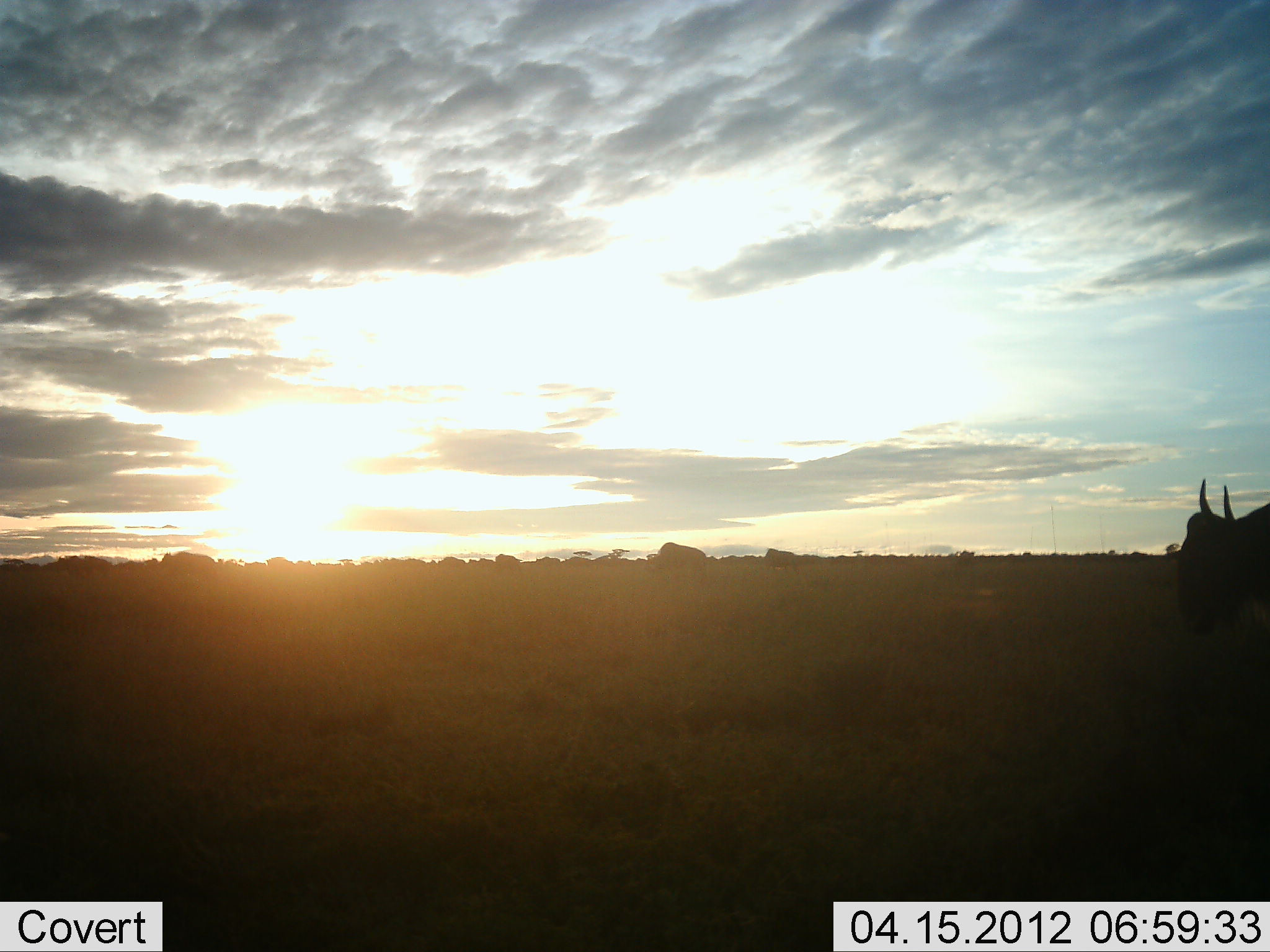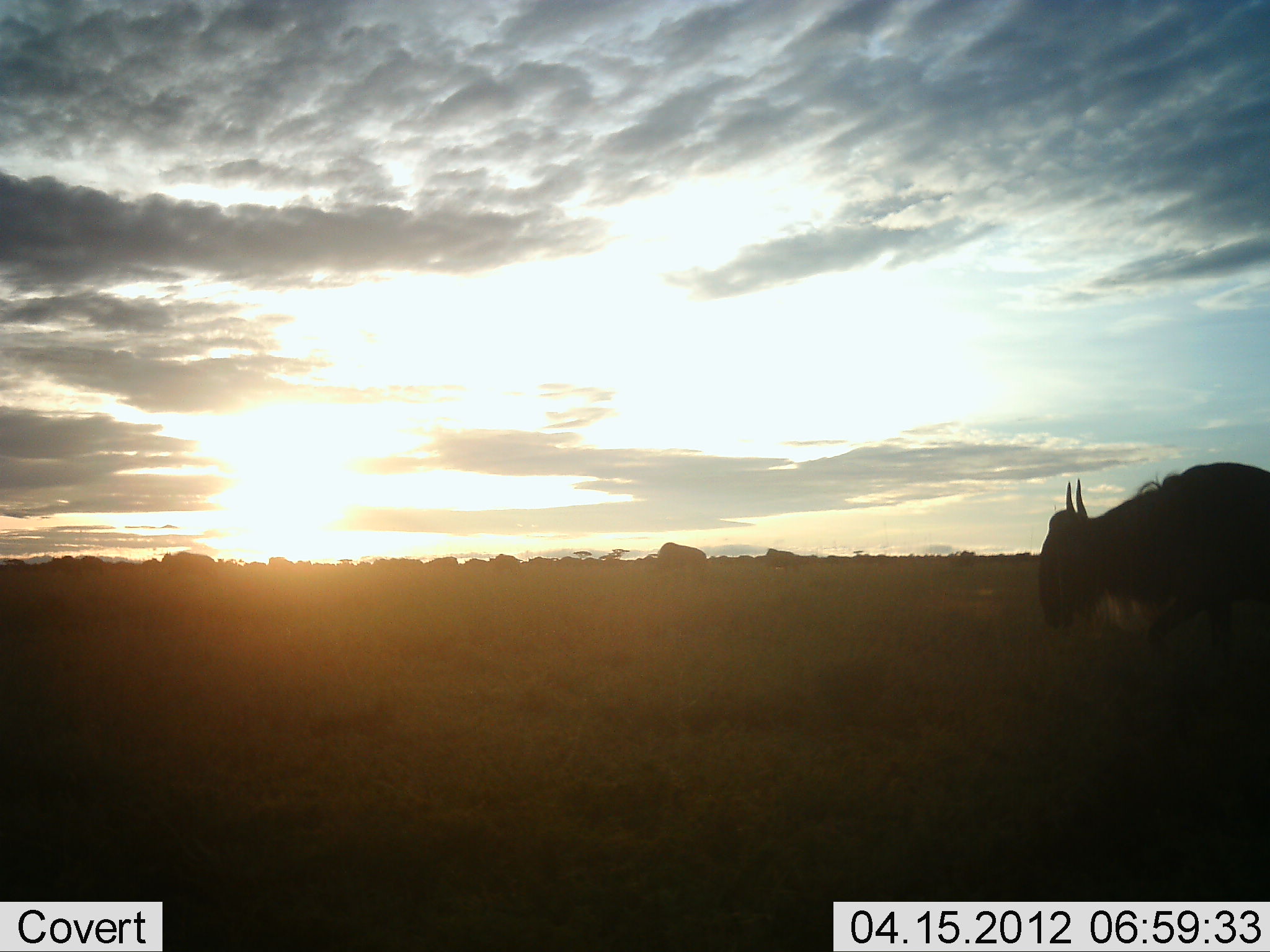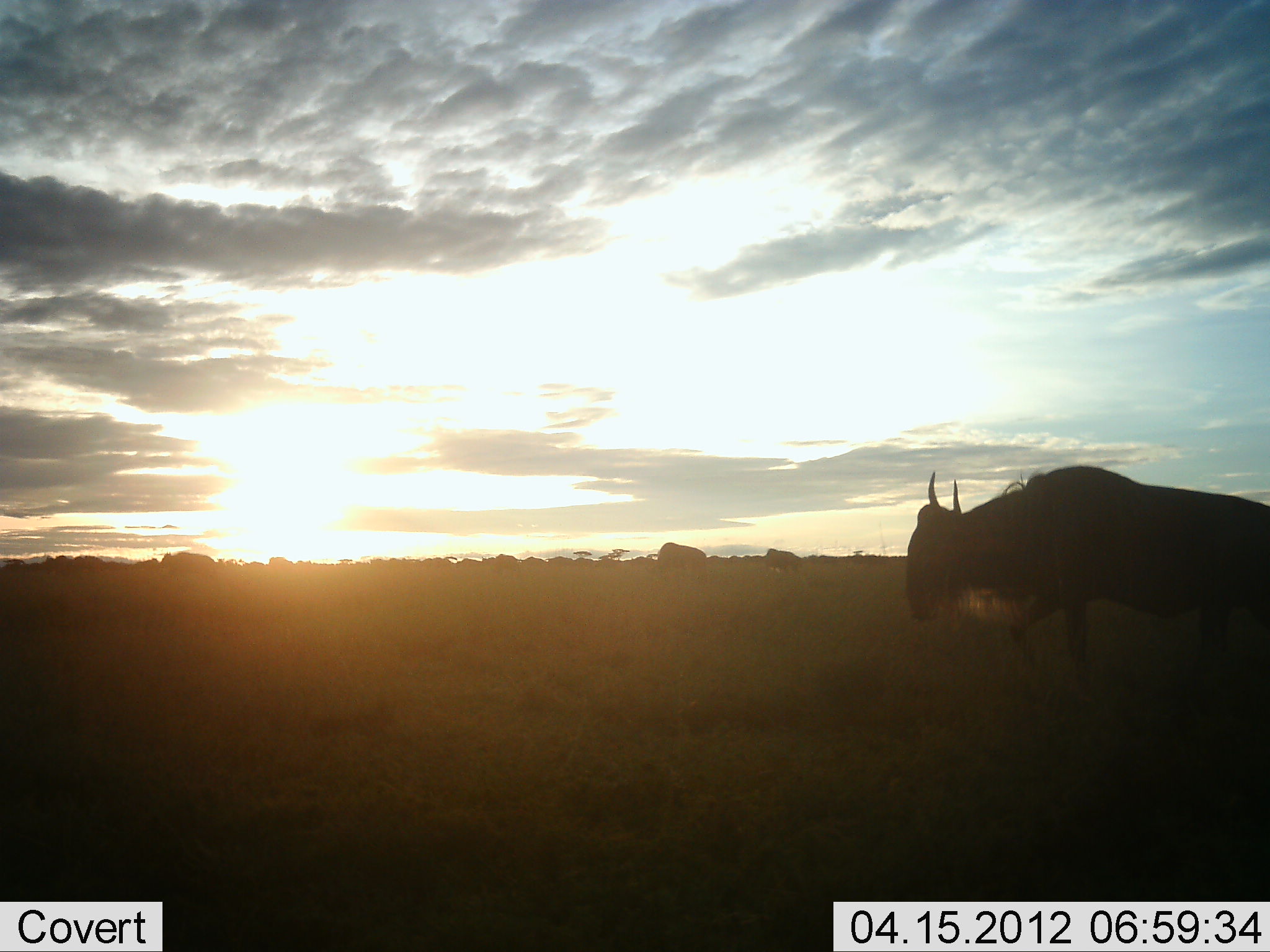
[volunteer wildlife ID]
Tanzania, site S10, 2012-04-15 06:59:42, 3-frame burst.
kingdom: Animalia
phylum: Chordata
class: Mammalia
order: Artiodactyla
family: Bovidae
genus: Connochaetes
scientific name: Connochaetes taurinus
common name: blue wildebeest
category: wildebeest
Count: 11-50.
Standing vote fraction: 13%.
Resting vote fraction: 0%.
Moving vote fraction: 96%.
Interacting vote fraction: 0%.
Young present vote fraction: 0%.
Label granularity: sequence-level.